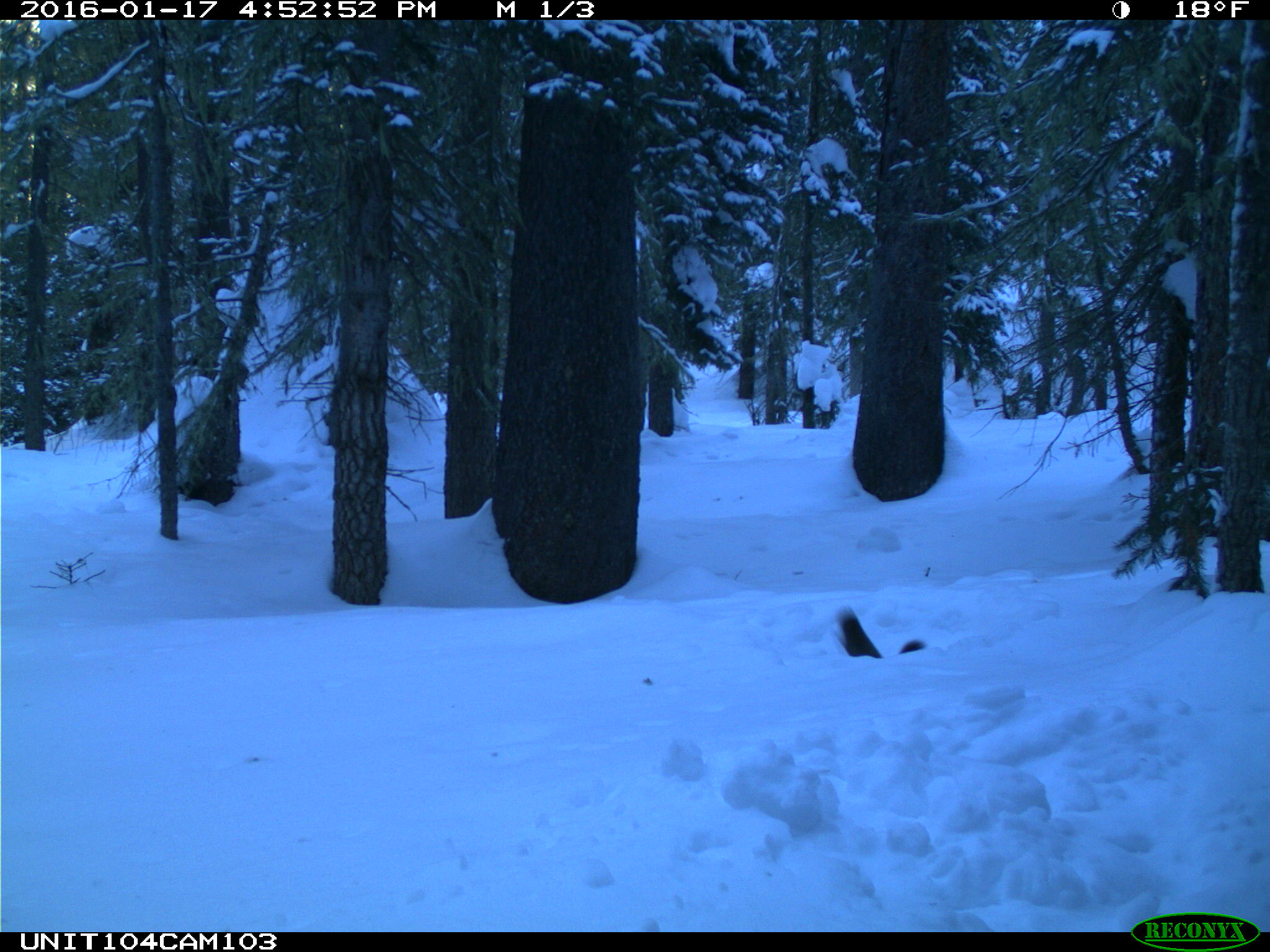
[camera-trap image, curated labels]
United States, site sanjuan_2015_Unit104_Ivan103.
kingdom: Animalia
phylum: Chordata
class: Mammalia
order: Rodentia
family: Sciuridae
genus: Tamiasciurus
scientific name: Tamiasciurus hudsonicus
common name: american red squirrel